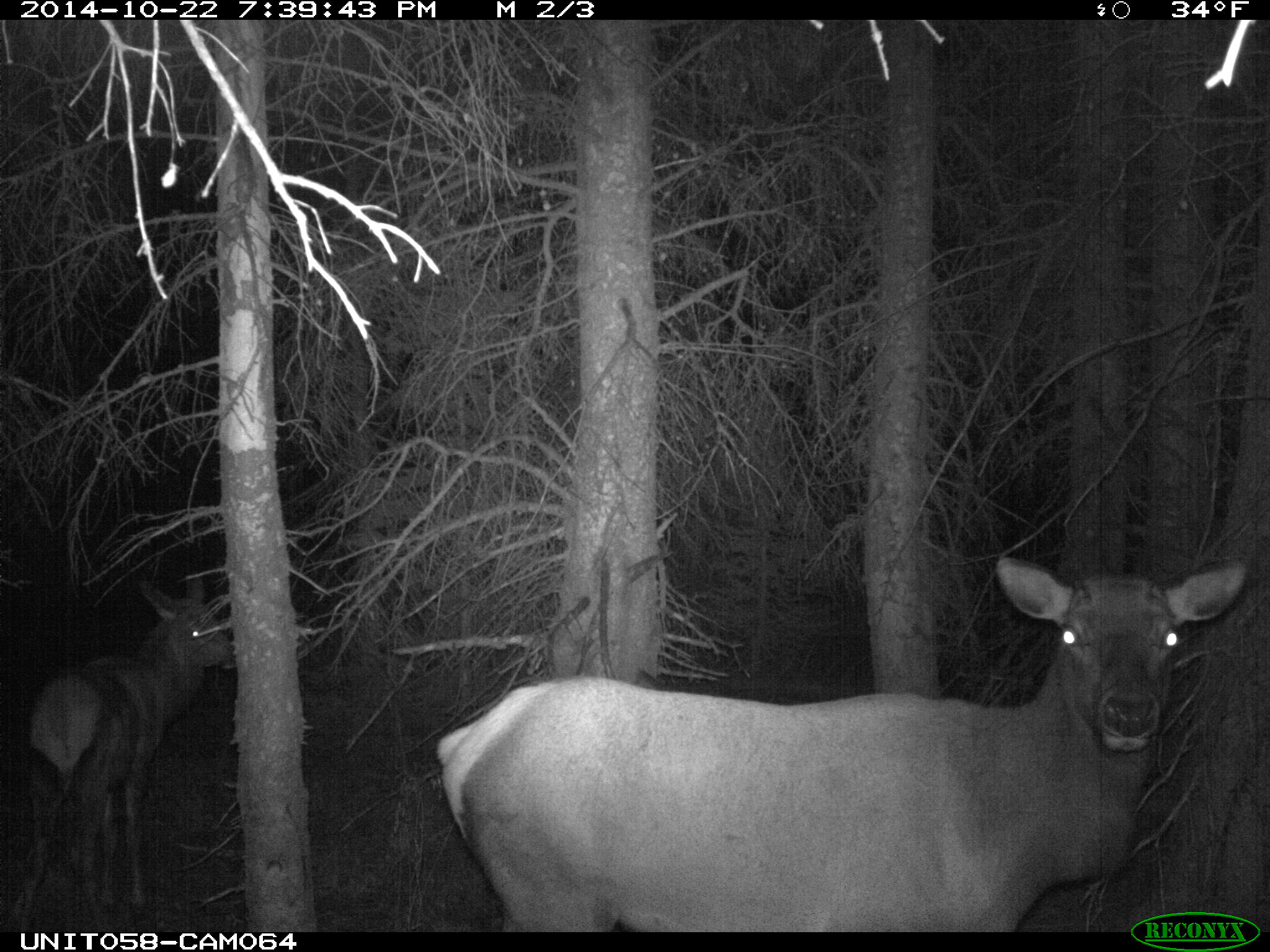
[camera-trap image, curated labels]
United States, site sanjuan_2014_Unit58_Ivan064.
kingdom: Animalia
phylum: Chordata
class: Mammalia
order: Artiodactyla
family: Cervidae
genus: Cervus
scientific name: Cervus elaphus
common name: red deer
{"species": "Cervus elaphus (red deer)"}